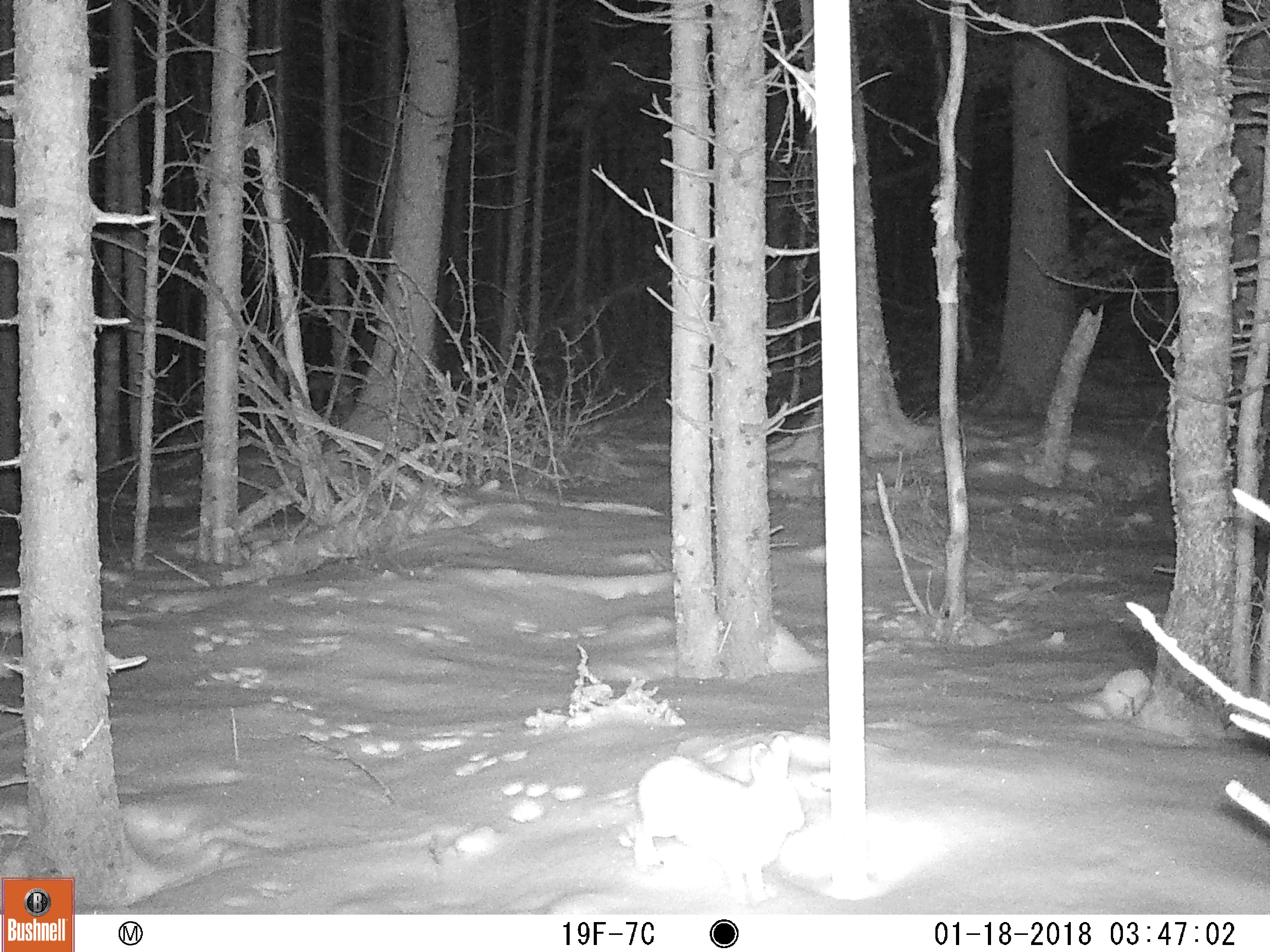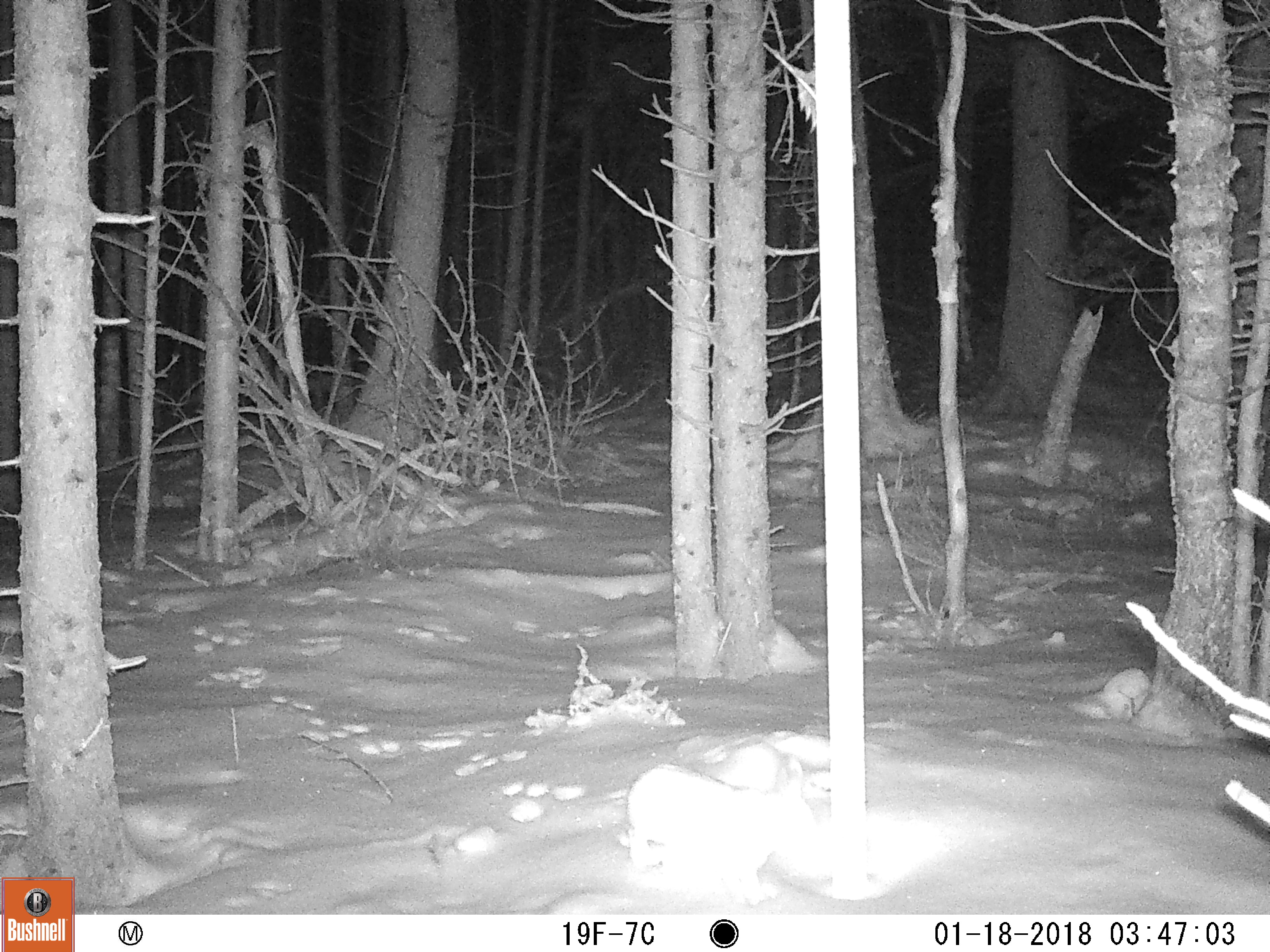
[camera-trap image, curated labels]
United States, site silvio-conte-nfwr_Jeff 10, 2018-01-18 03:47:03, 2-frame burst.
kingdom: Animalia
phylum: Chordata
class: Mammalia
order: Lagomorpha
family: Leporidae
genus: Lepus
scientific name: Lepus americanus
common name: snowshoe hare